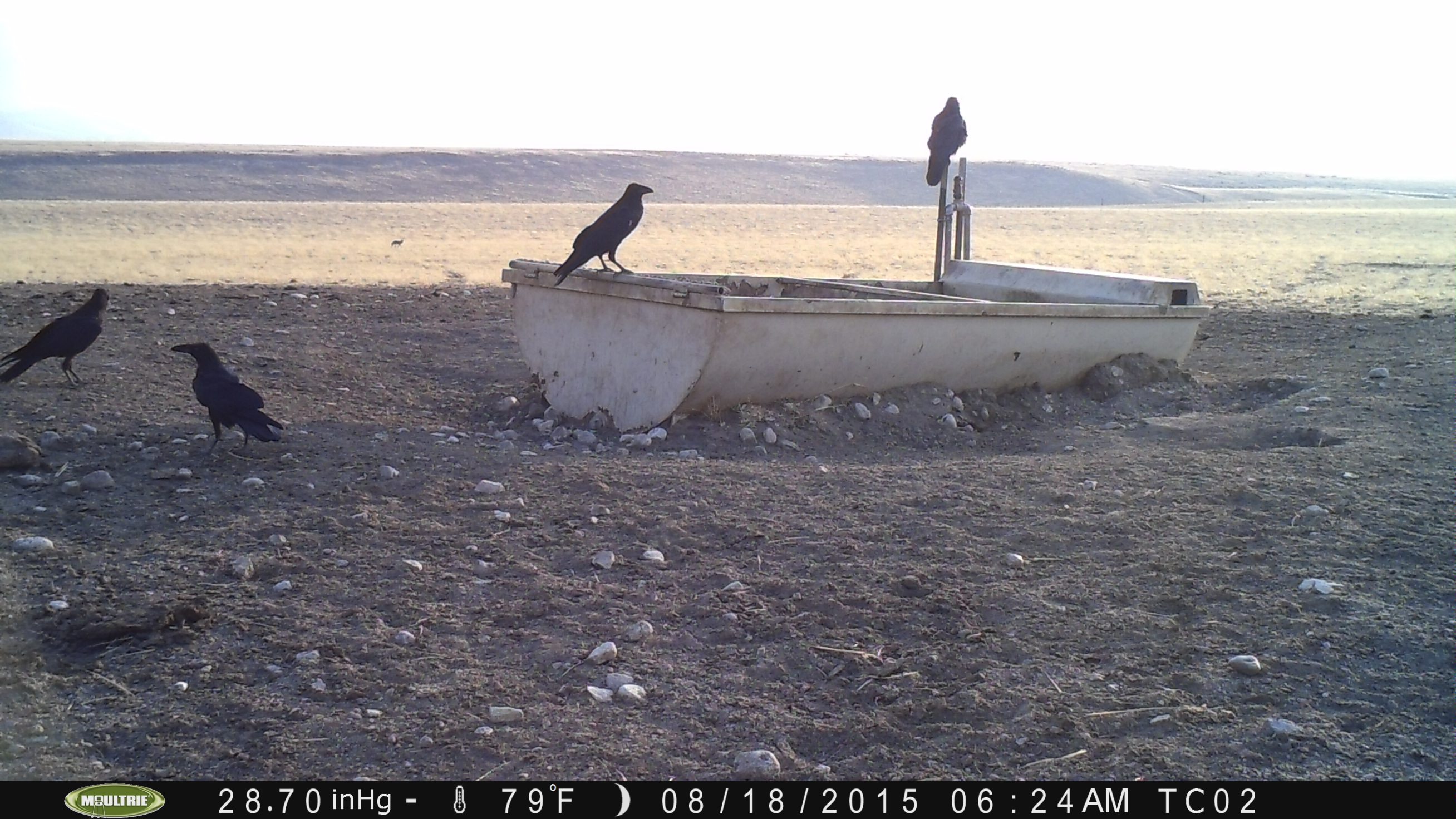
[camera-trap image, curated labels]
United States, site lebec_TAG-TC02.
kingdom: Animalia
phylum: Chordata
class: Aves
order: Passeriformes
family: Corvidae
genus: Corvus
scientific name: Corvus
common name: crows and ravens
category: unidentified corvus